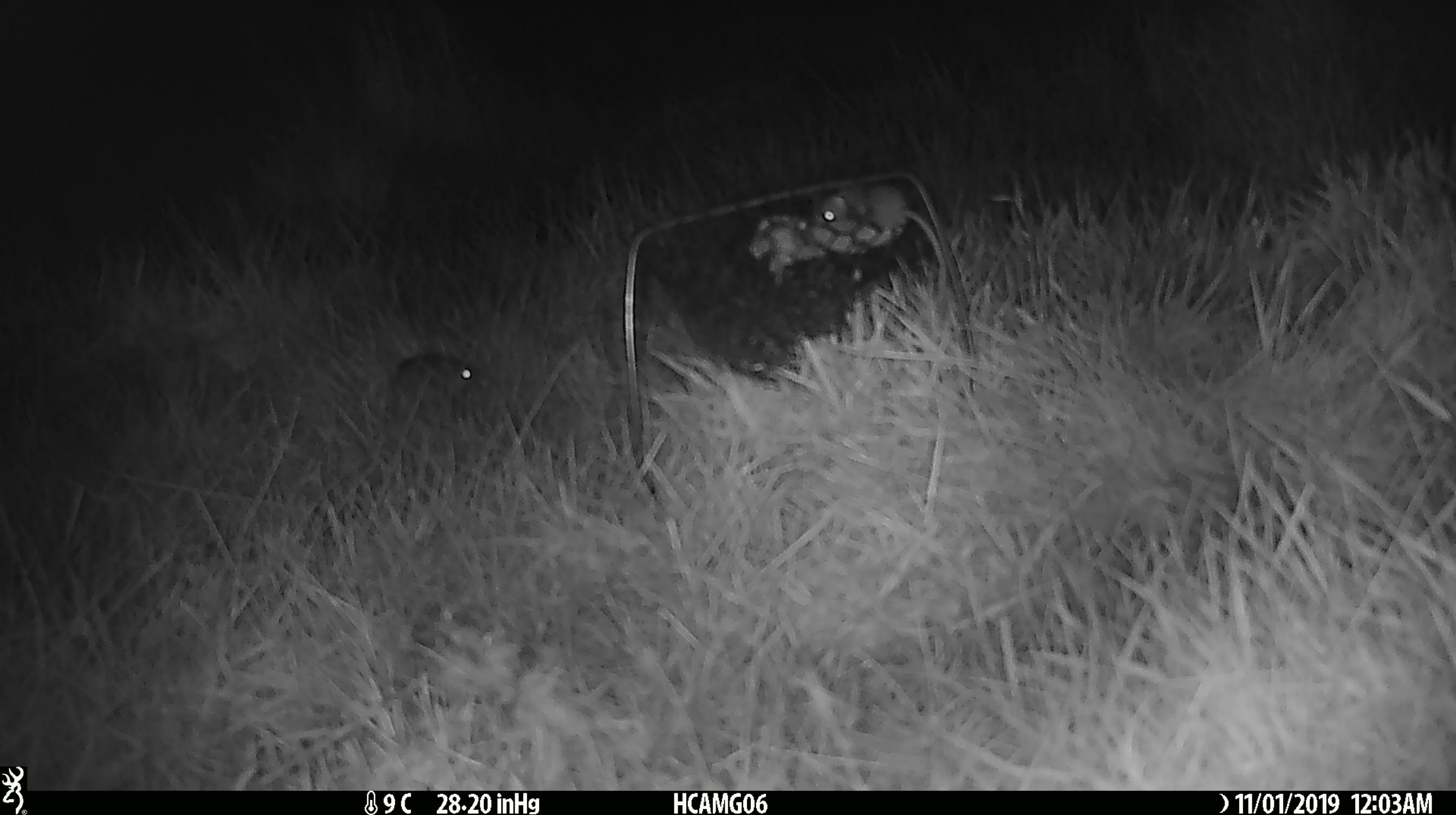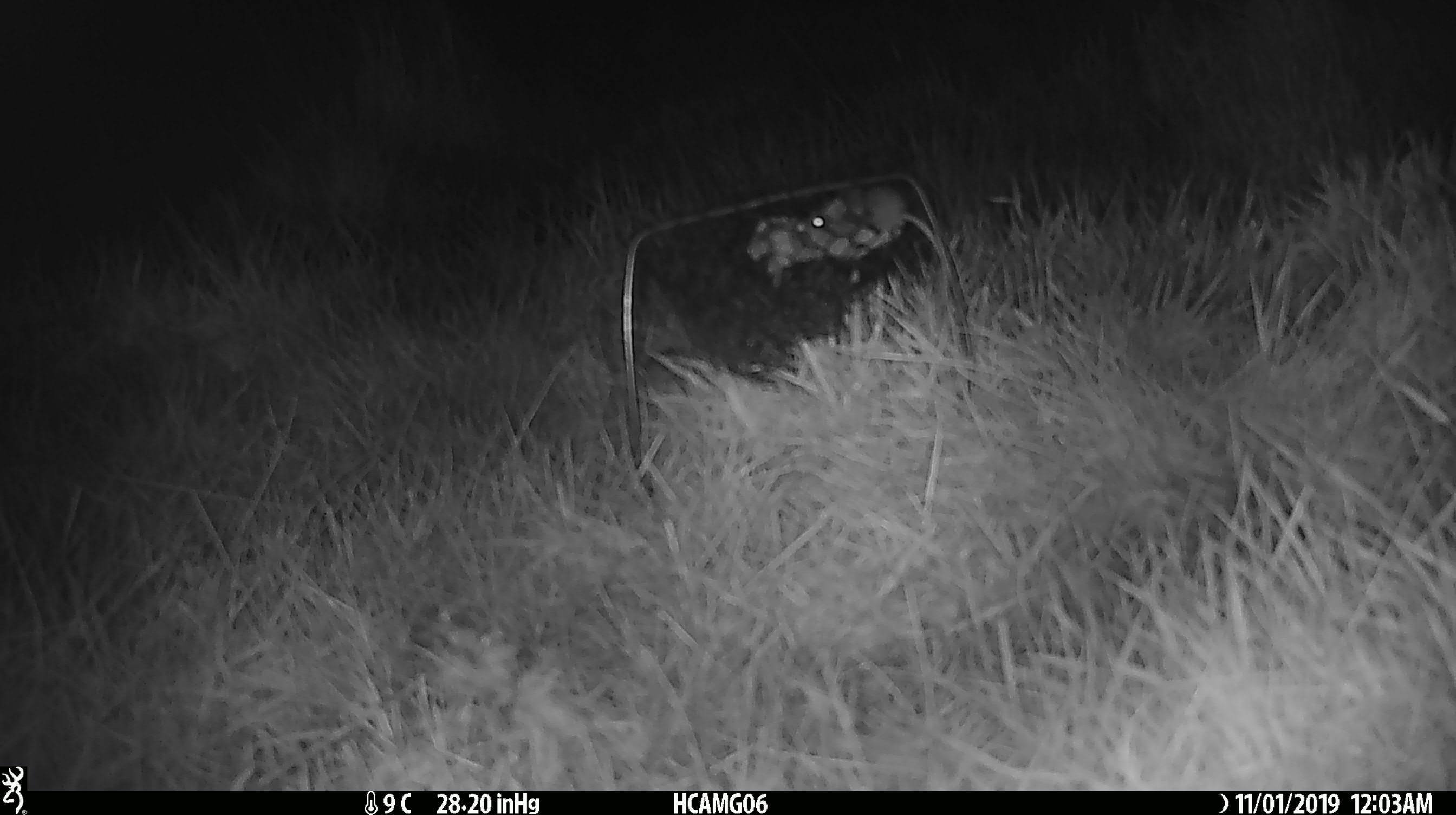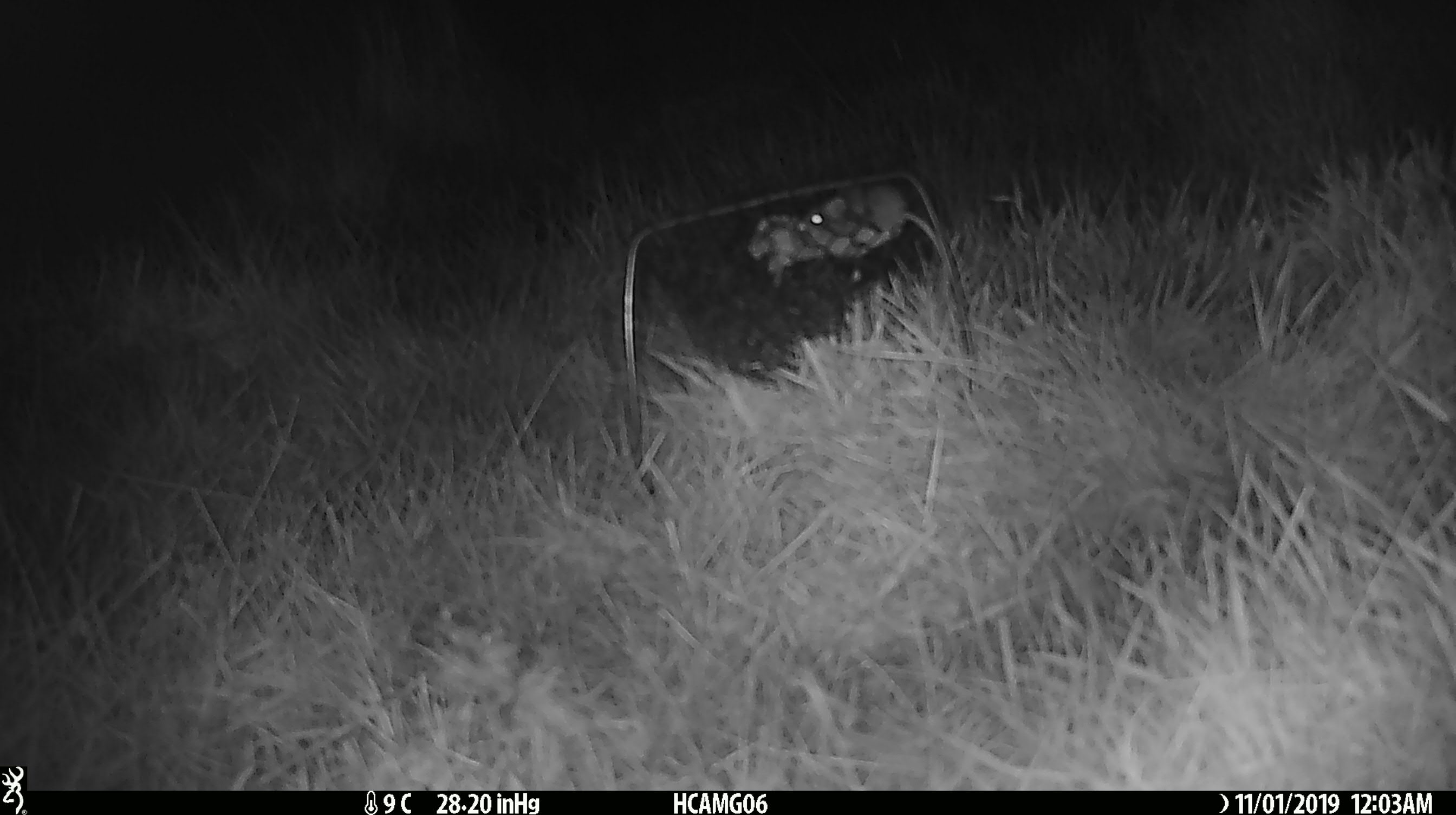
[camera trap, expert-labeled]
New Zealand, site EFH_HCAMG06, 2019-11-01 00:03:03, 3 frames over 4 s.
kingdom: Animalia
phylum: Chordata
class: Mammalia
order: Rodentia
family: Muridae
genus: Mus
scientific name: Mus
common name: mouse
Mouse (Mus).